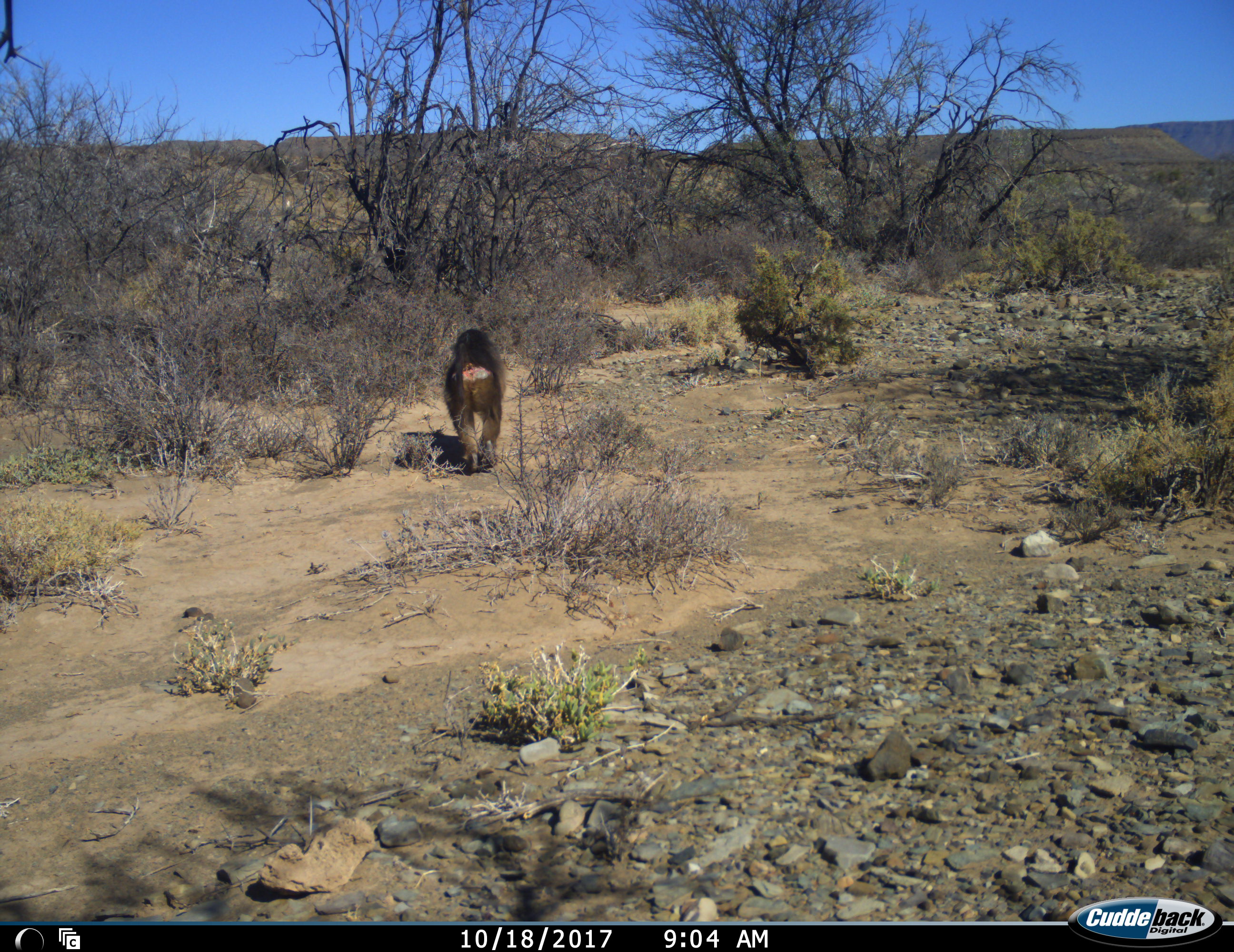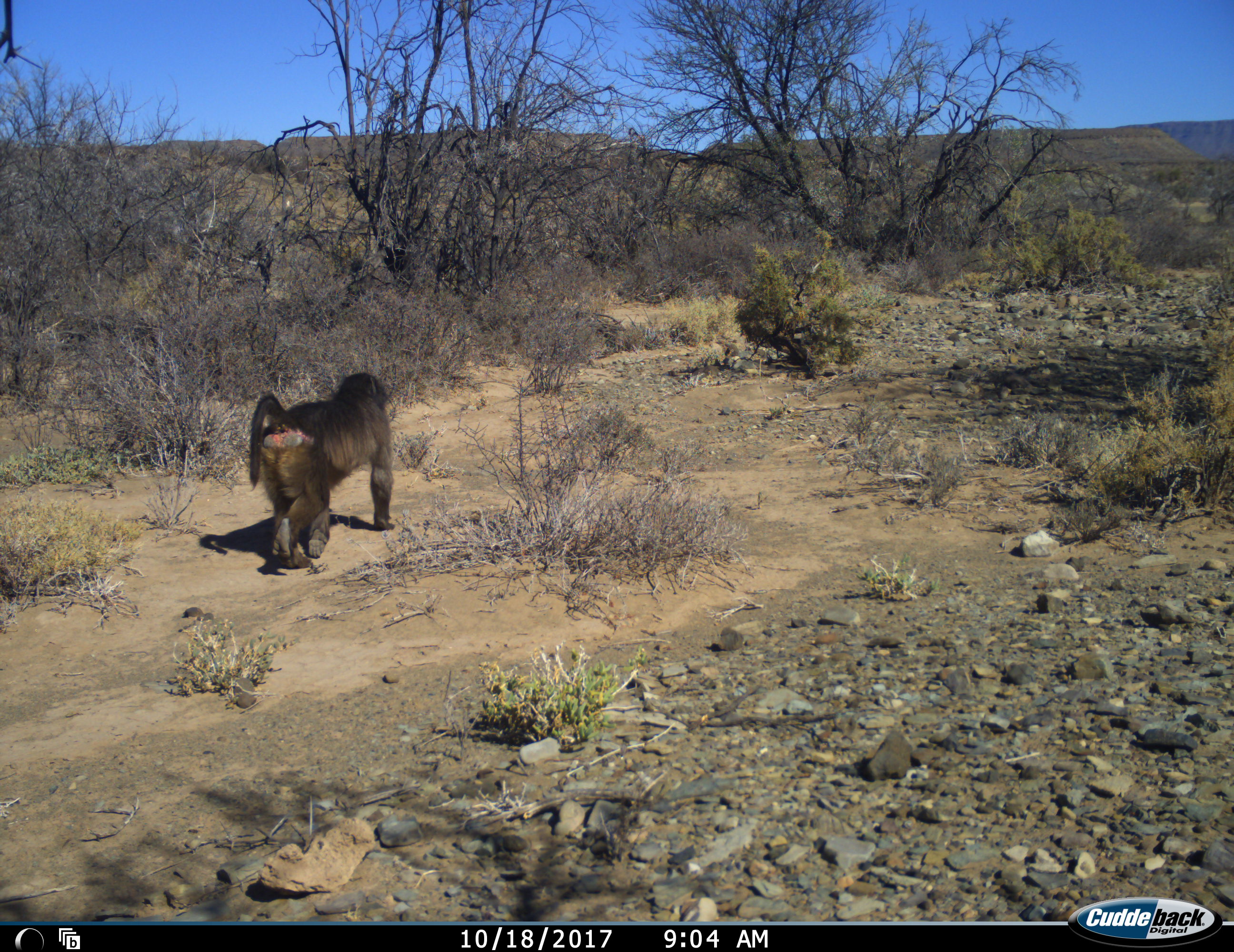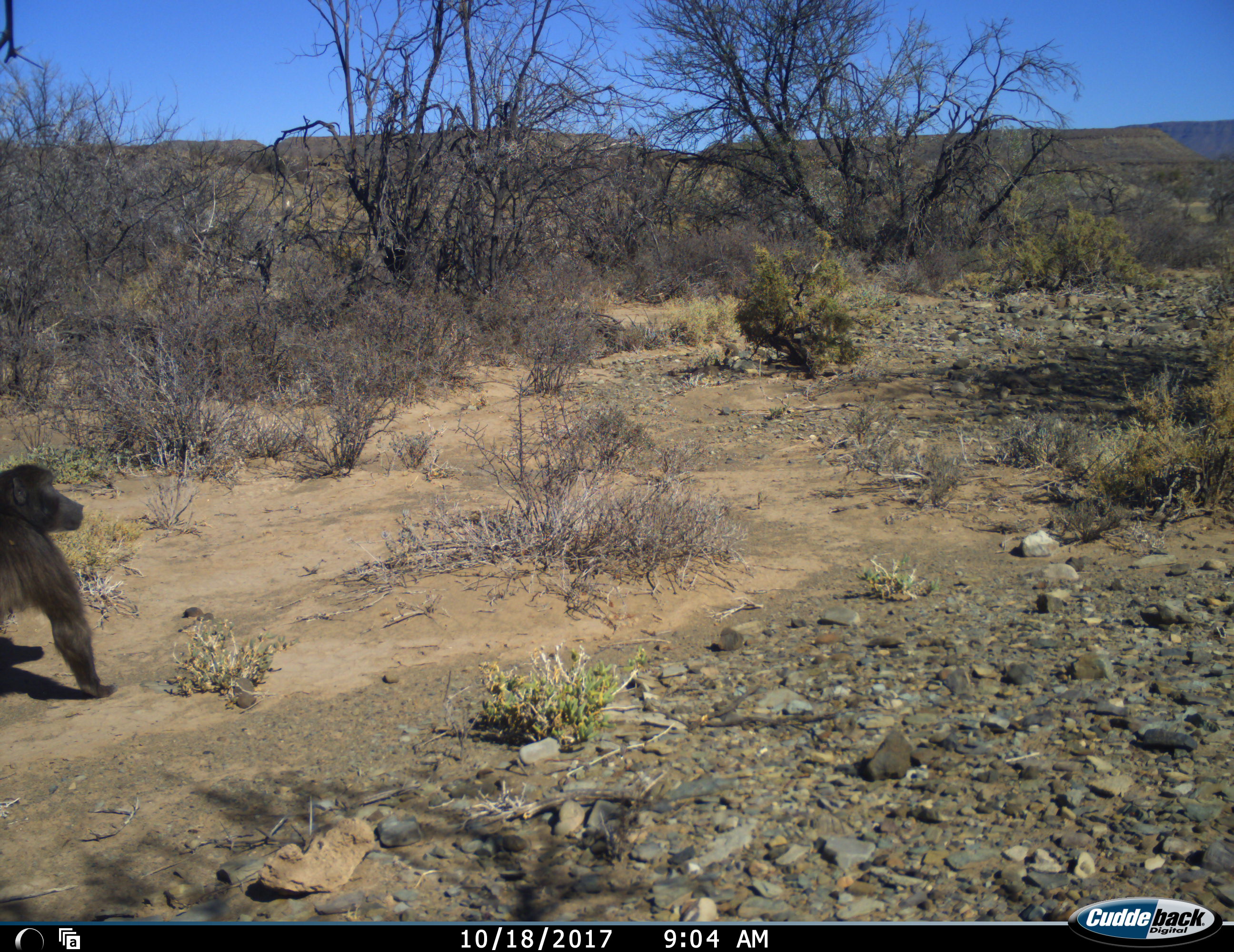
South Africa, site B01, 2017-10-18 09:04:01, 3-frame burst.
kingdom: Animalia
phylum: Chordata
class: Mammalia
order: Primates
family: Cercopithecidae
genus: Papio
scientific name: Papio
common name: baboon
Baboon (Papio), count 1. Behavior (volunteer vote fractions): standing 10%, resting 0%, moving 100%, interacting 0%. Young present (vote fraction): 0%. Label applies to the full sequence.